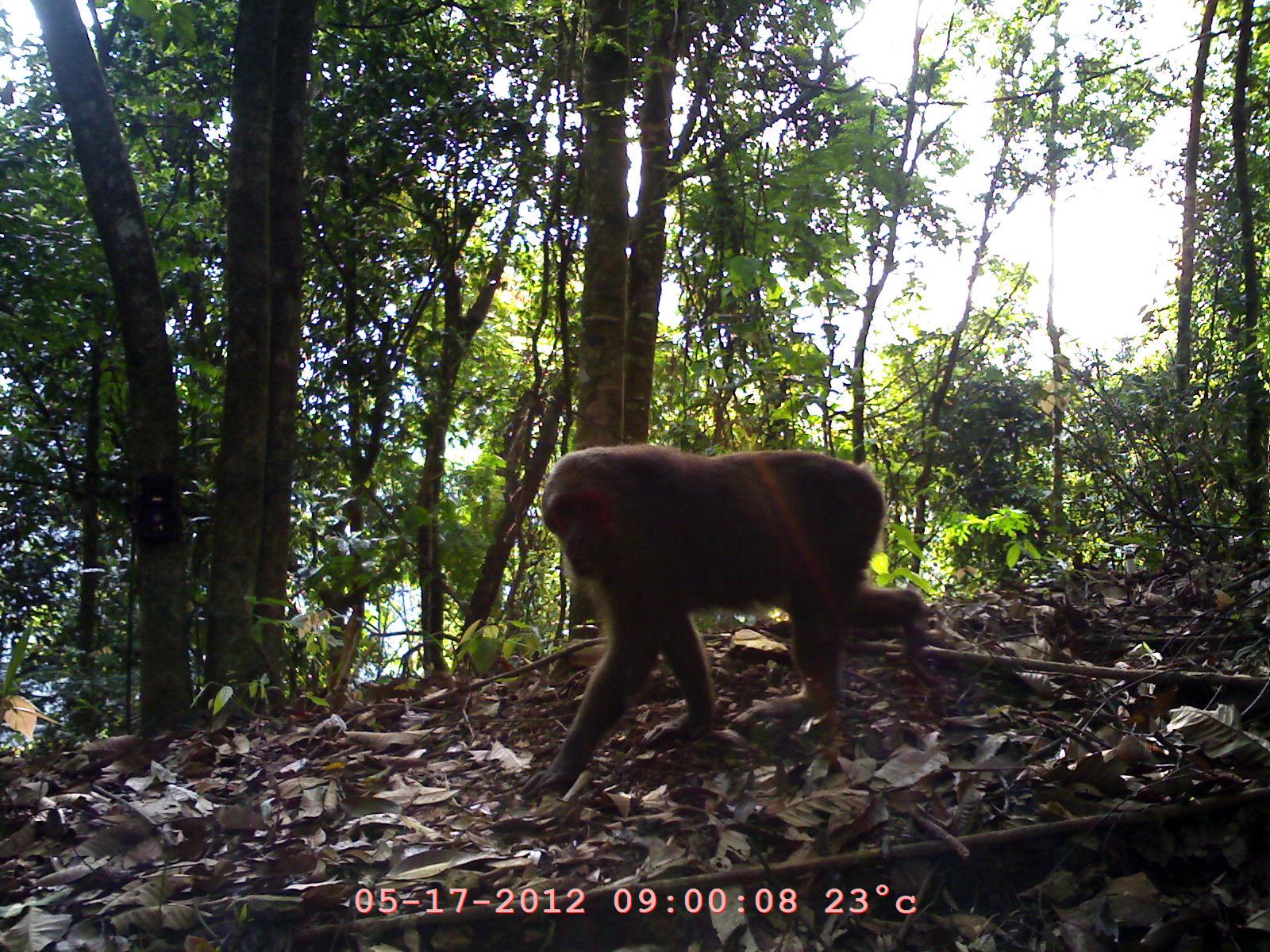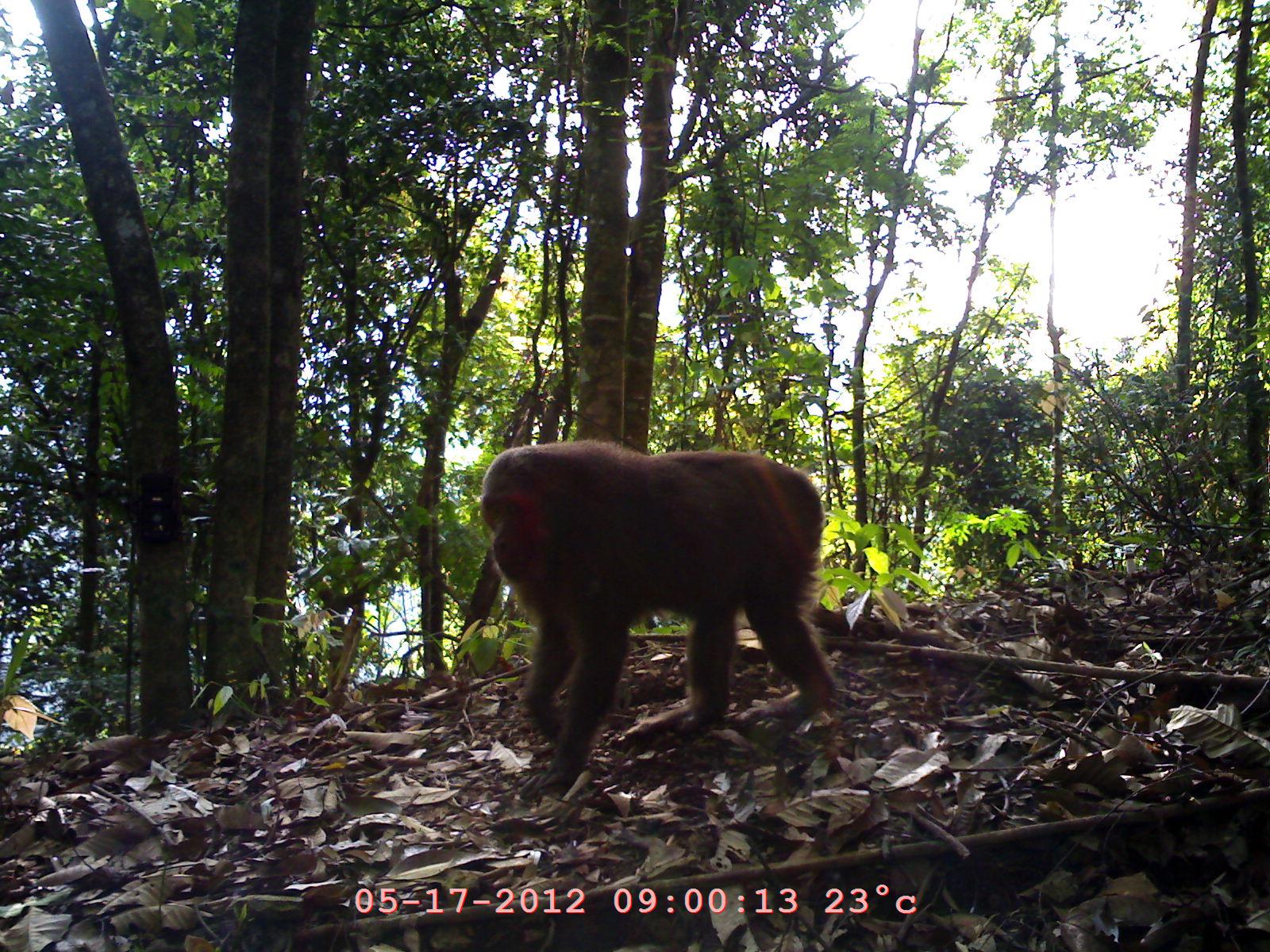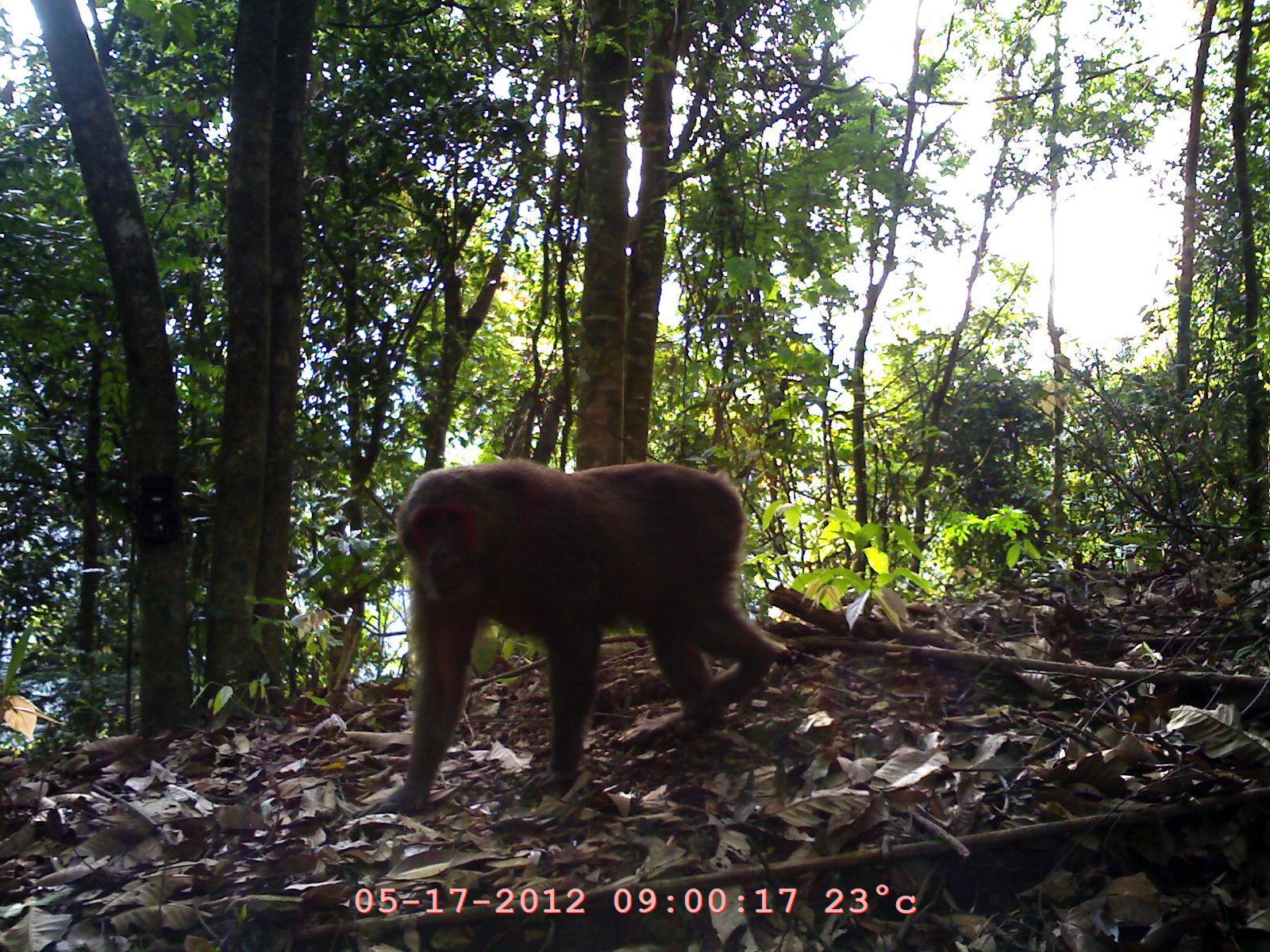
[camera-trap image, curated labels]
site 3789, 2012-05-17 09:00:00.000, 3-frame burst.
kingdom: Animalia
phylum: Chordata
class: Mammalia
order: Primates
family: Cercopithecidae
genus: Macaca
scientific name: Macaca arctoides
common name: stump-tailed macaque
Macaca arctoides (stump-tailed macaque), count 1.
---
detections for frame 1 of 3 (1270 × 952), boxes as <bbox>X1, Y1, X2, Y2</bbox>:
macaca arctoides: <bbox>515, 440, 934, 804</bbox>